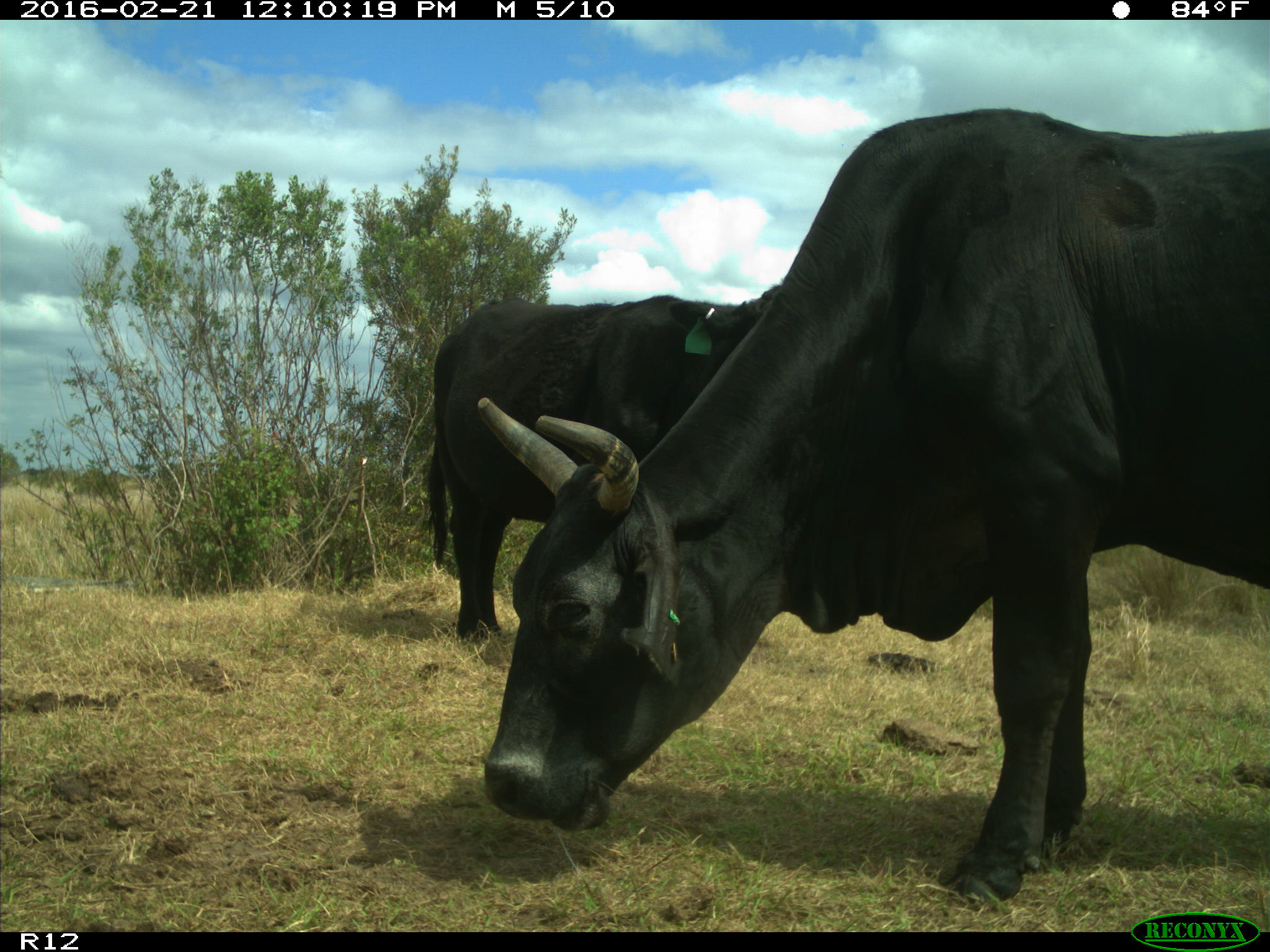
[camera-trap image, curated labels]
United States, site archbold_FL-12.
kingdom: Animalia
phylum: Chordata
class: Mammalia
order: Artiodactyla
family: Bovidae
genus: Bos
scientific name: Bos taurus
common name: domestic cow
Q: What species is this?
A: Bos taurus (domestic cow).